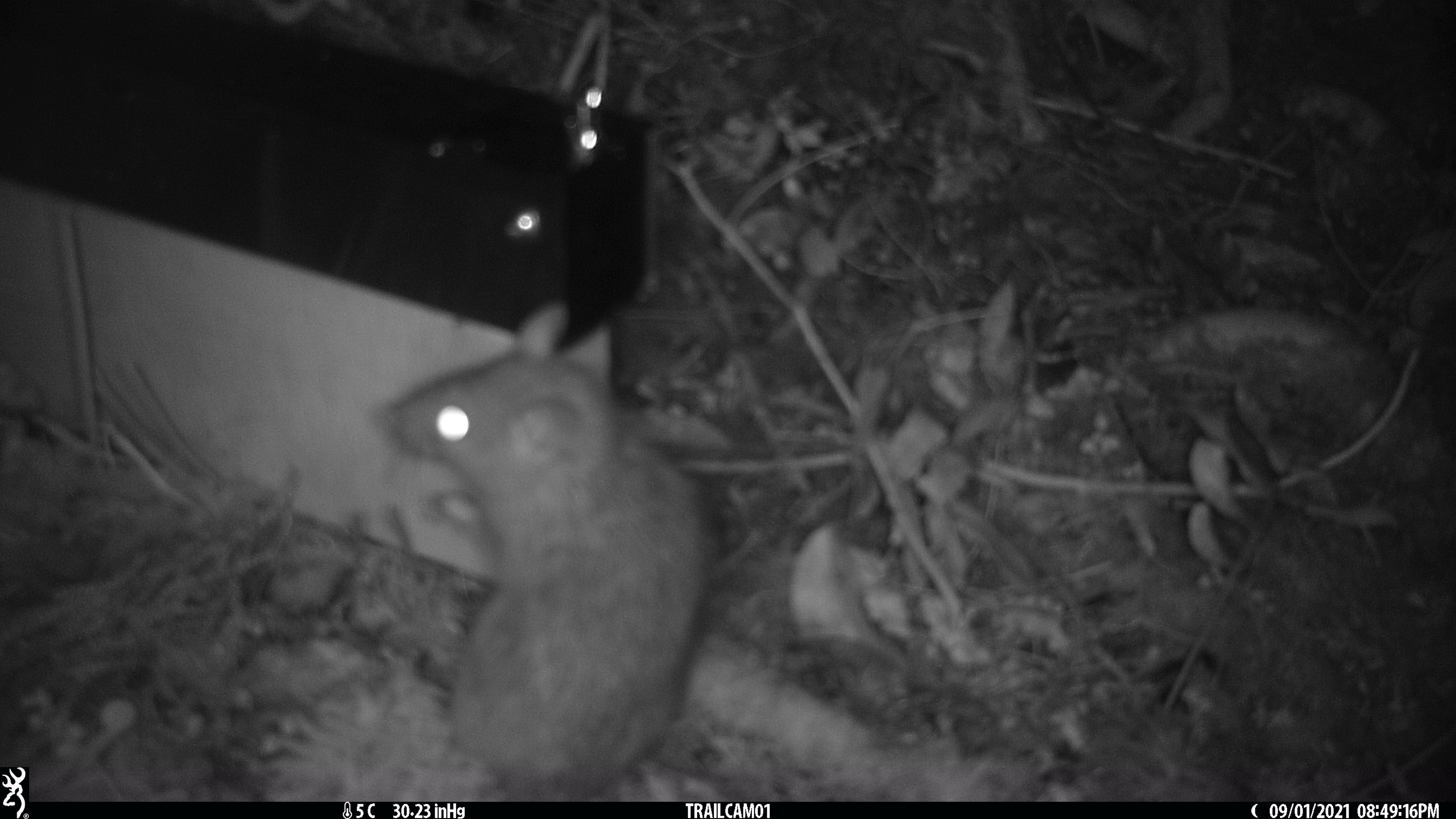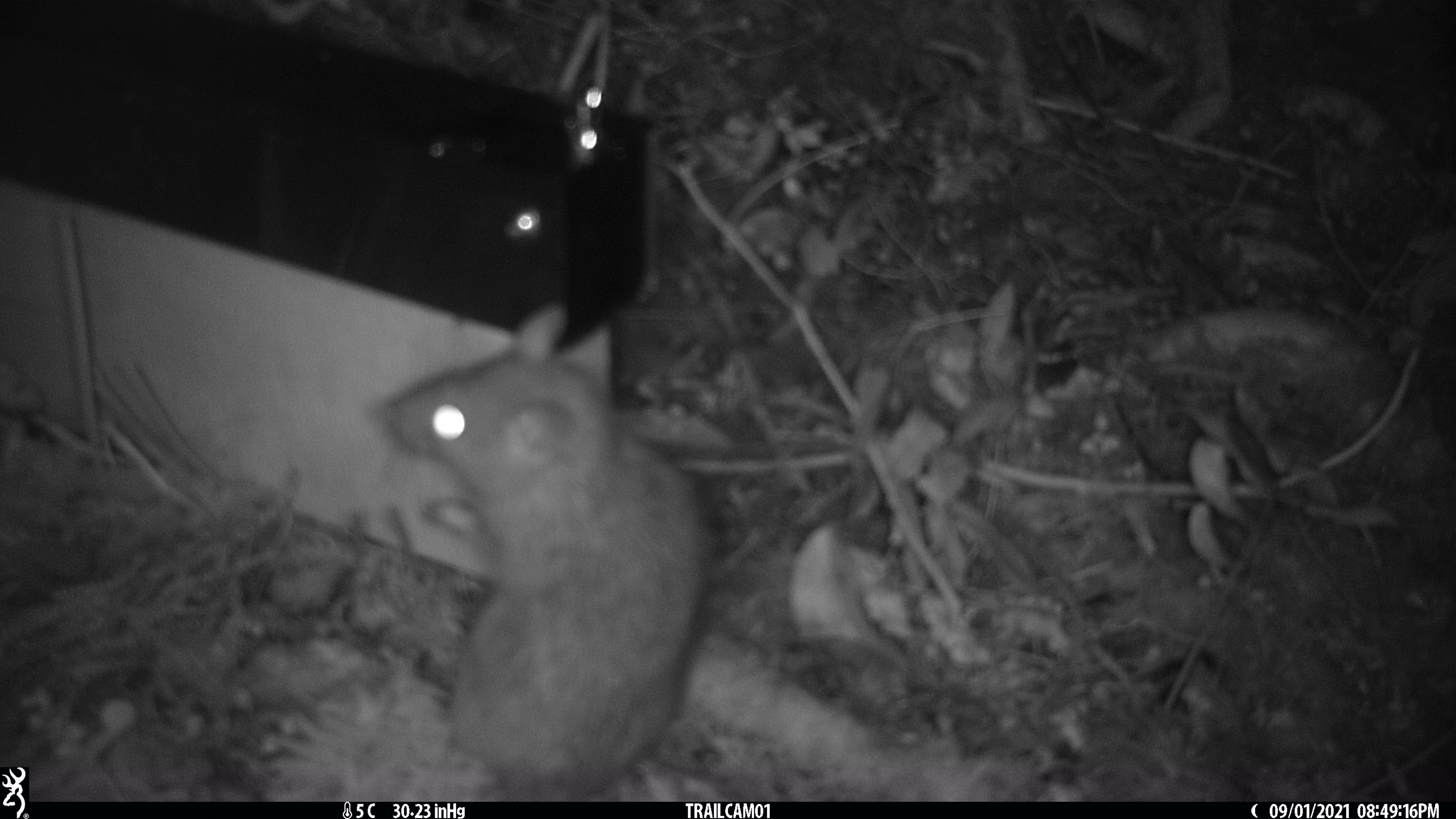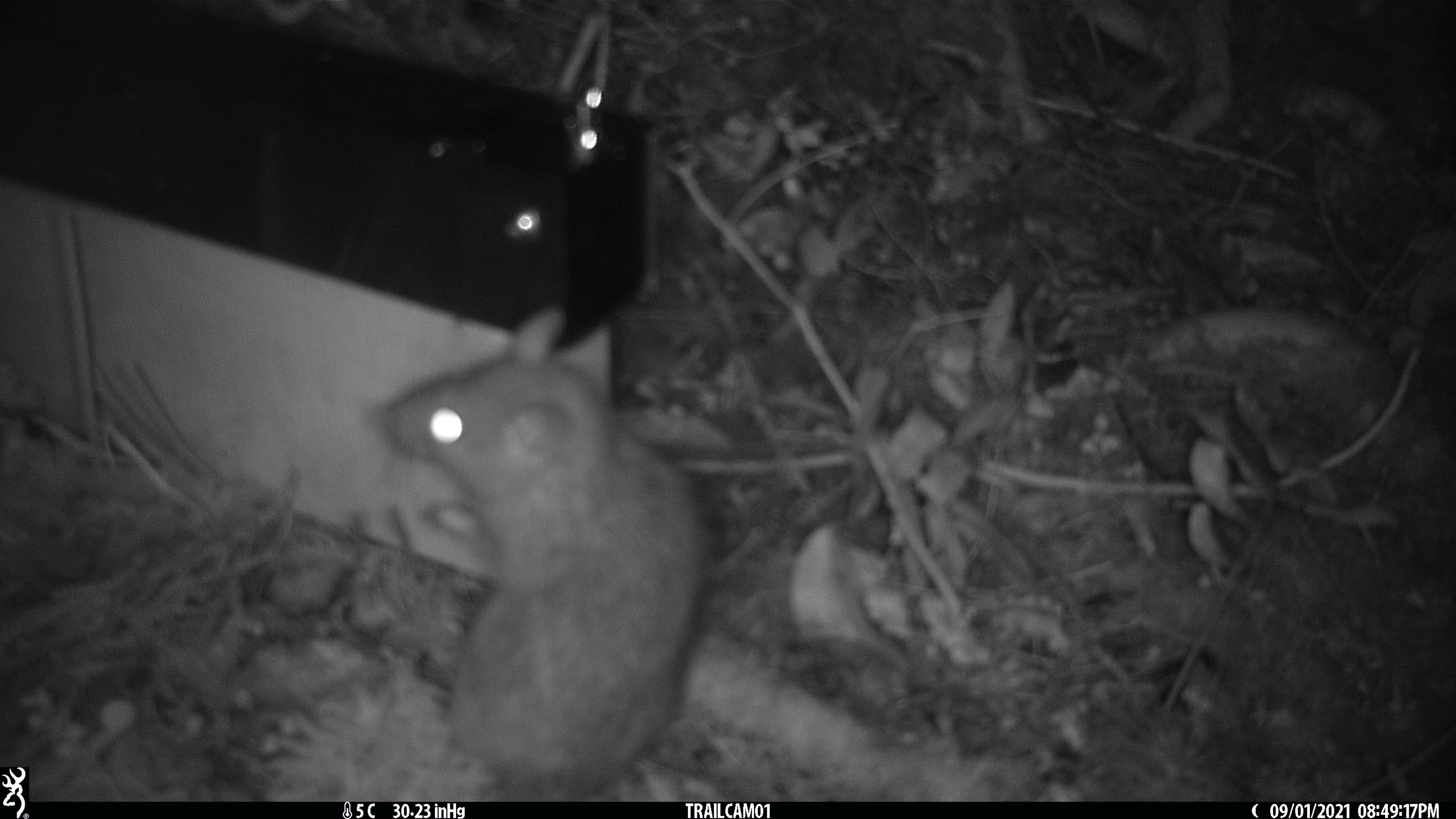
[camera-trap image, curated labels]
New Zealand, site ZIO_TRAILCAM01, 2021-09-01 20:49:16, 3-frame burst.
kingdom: Animalia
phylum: Chordata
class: Mammalia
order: Rodentia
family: Muridae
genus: Rattus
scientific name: Rattus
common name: rat